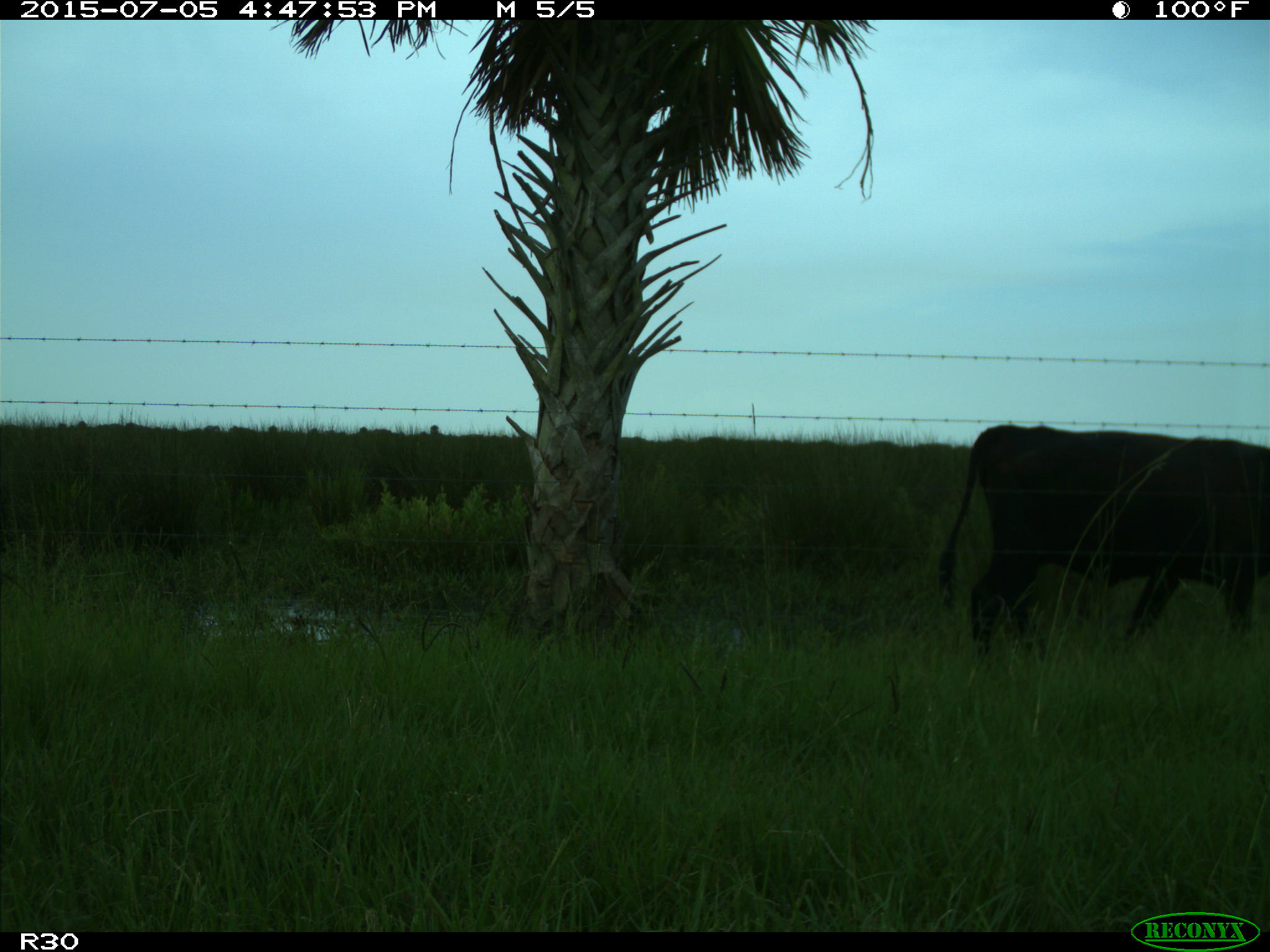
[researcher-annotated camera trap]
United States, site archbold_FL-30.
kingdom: Animalia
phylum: Chordata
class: Mammalia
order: Artiodactyla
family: Bovidae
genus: Bos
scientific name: Bos taurus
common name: domestic cow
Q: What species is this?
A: Bos taurus (domestic cow).